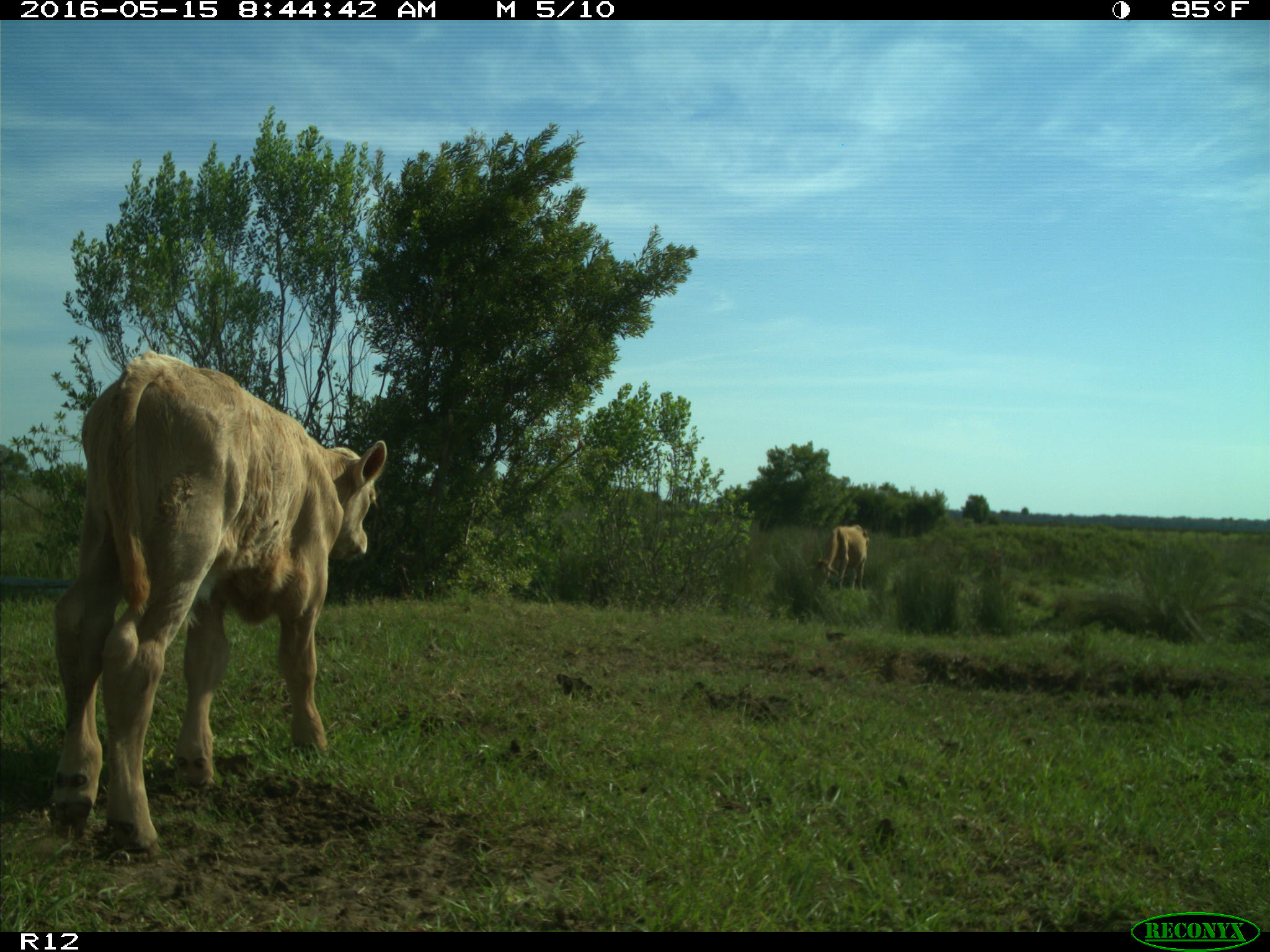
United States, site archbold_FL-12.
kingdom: Animalia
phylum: Chordata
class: Mammalia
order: Artiodactyla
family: Bovidae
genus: Bos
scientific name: Bos taurus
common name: domestic cow